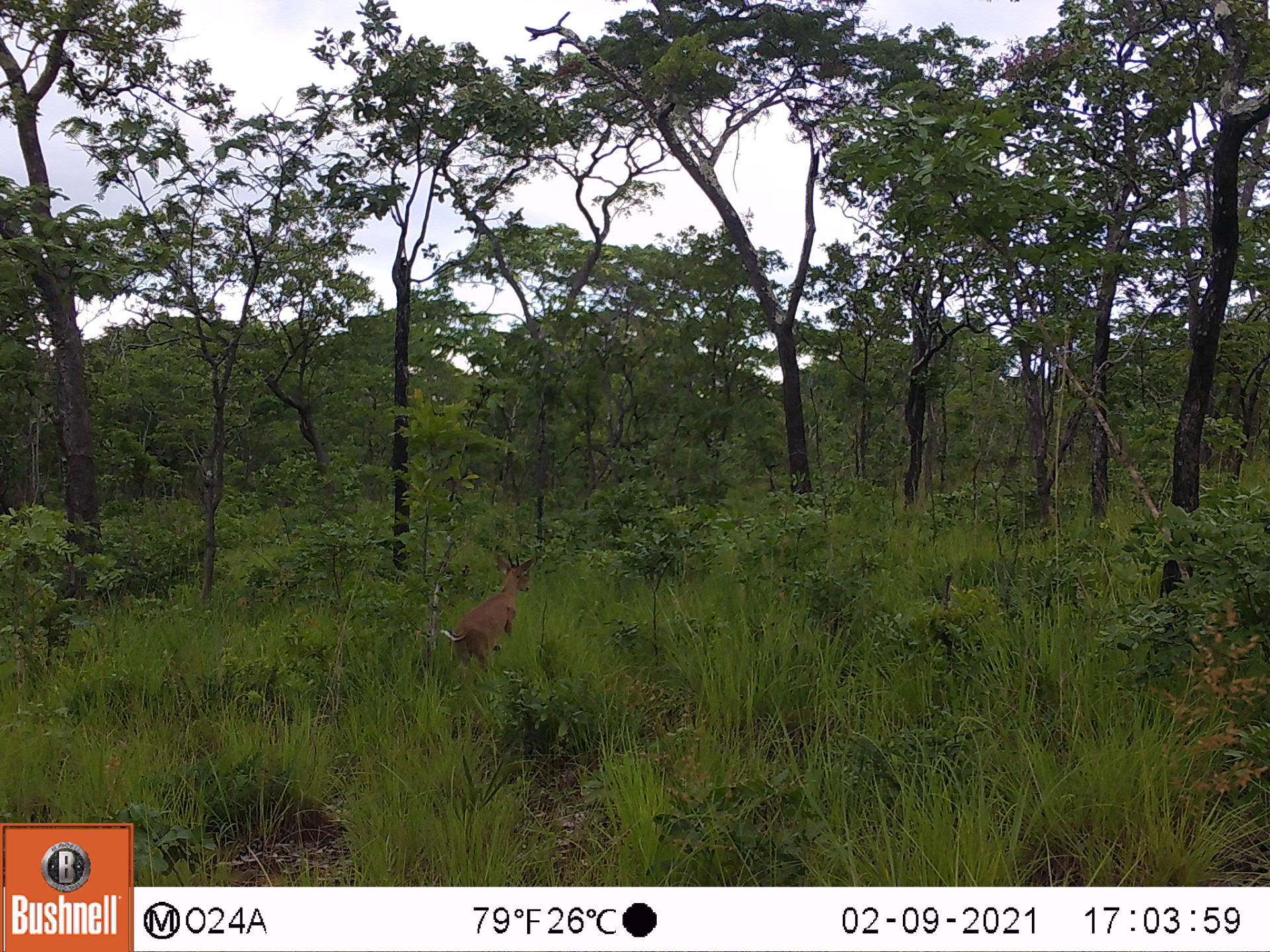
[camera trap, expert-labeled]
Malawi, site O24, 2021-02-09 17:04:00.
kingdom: Animalia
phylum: Chordata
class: Mammalia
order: Artiodactyla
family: Bovidae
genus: Sylvicapra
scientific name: Sylvicapra grimmia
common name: common duiker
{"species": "common duiker (Sylvicapra grimmia)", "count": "1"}